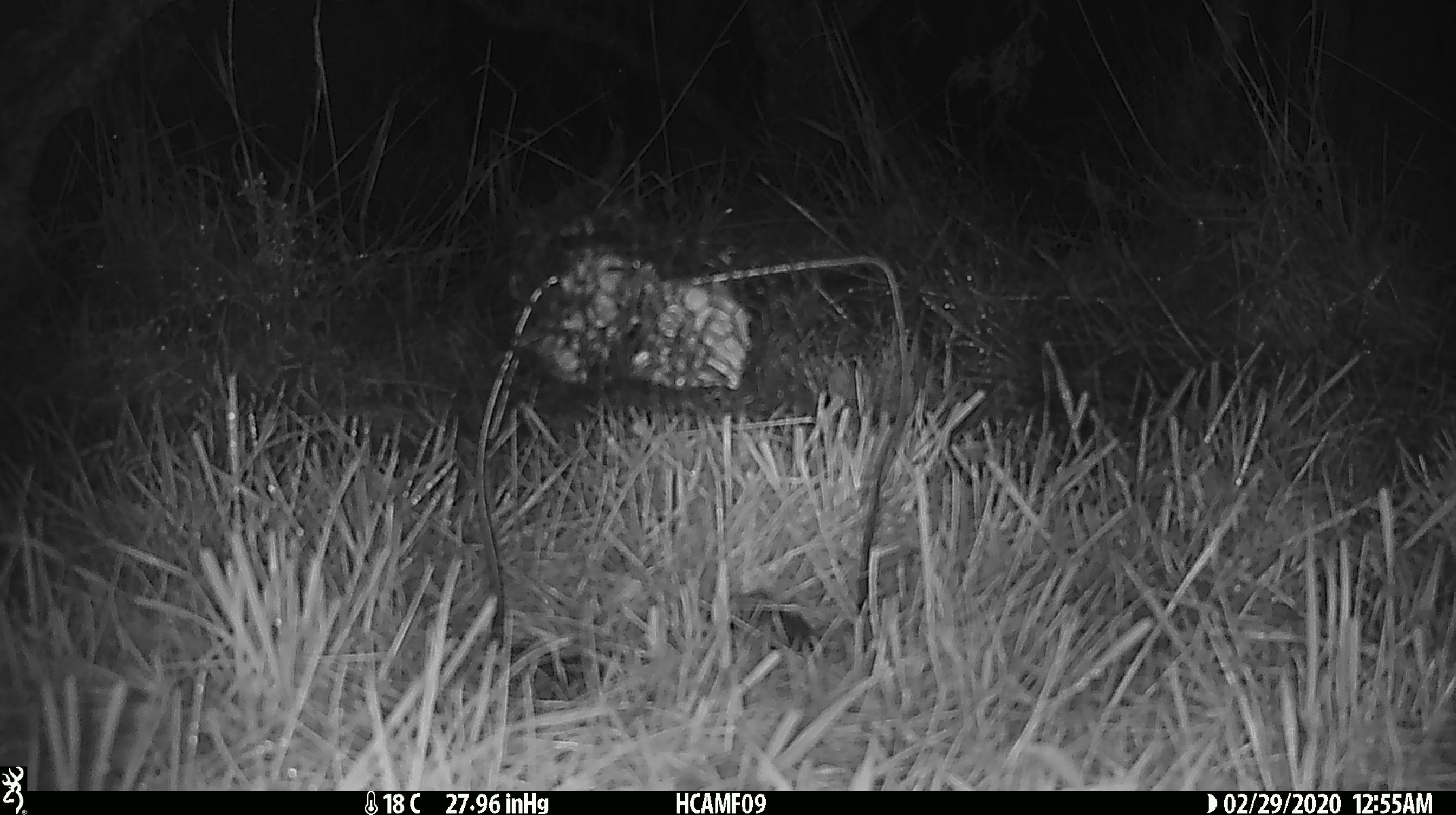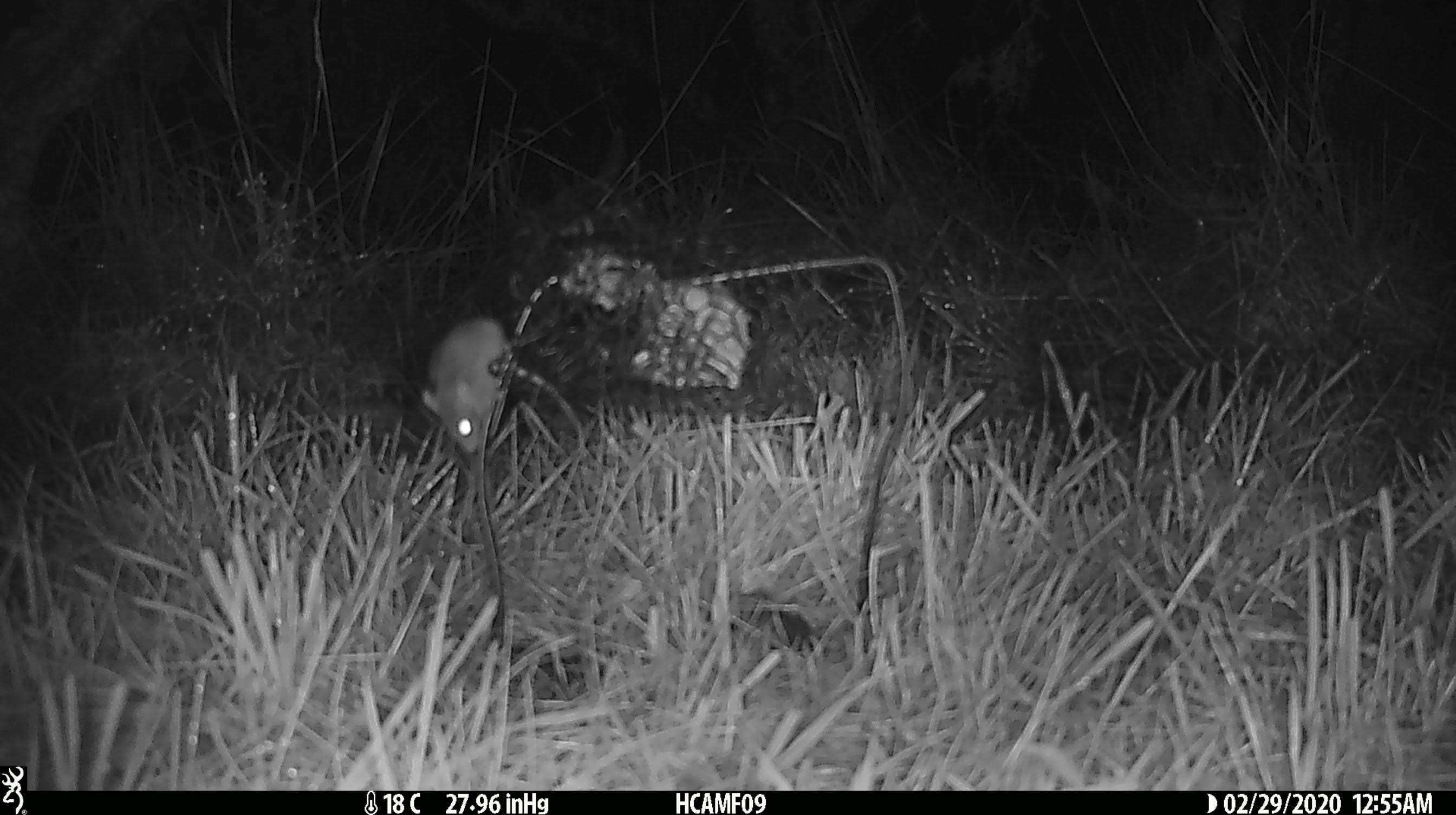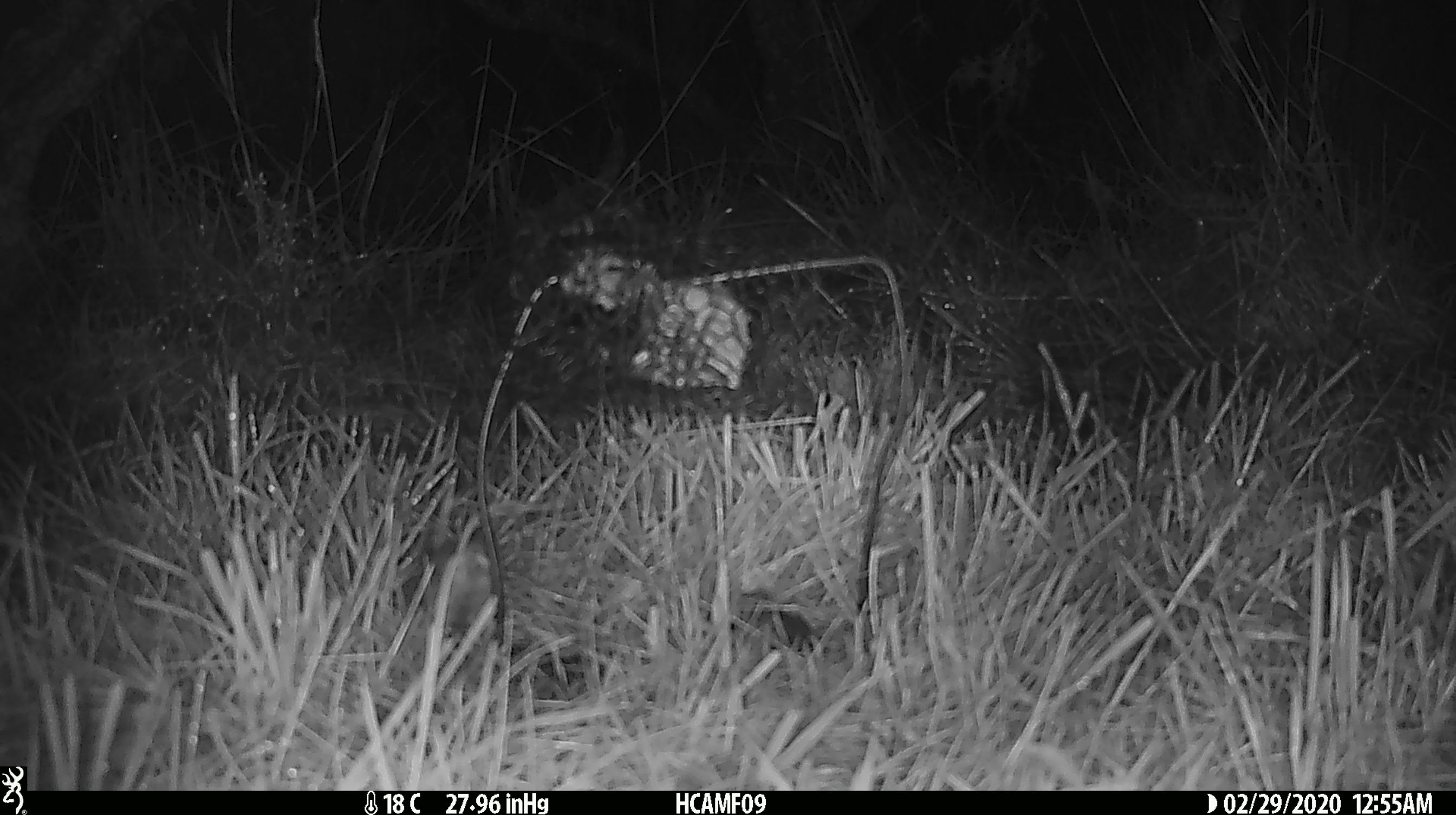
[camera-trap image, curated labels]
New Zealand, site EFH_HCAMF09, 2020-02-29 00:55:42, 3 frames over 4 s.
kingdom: Animalia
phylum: Chordata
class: Mammalia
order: Rodentia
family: Muridae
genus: Mus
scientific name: Mus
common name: mouse